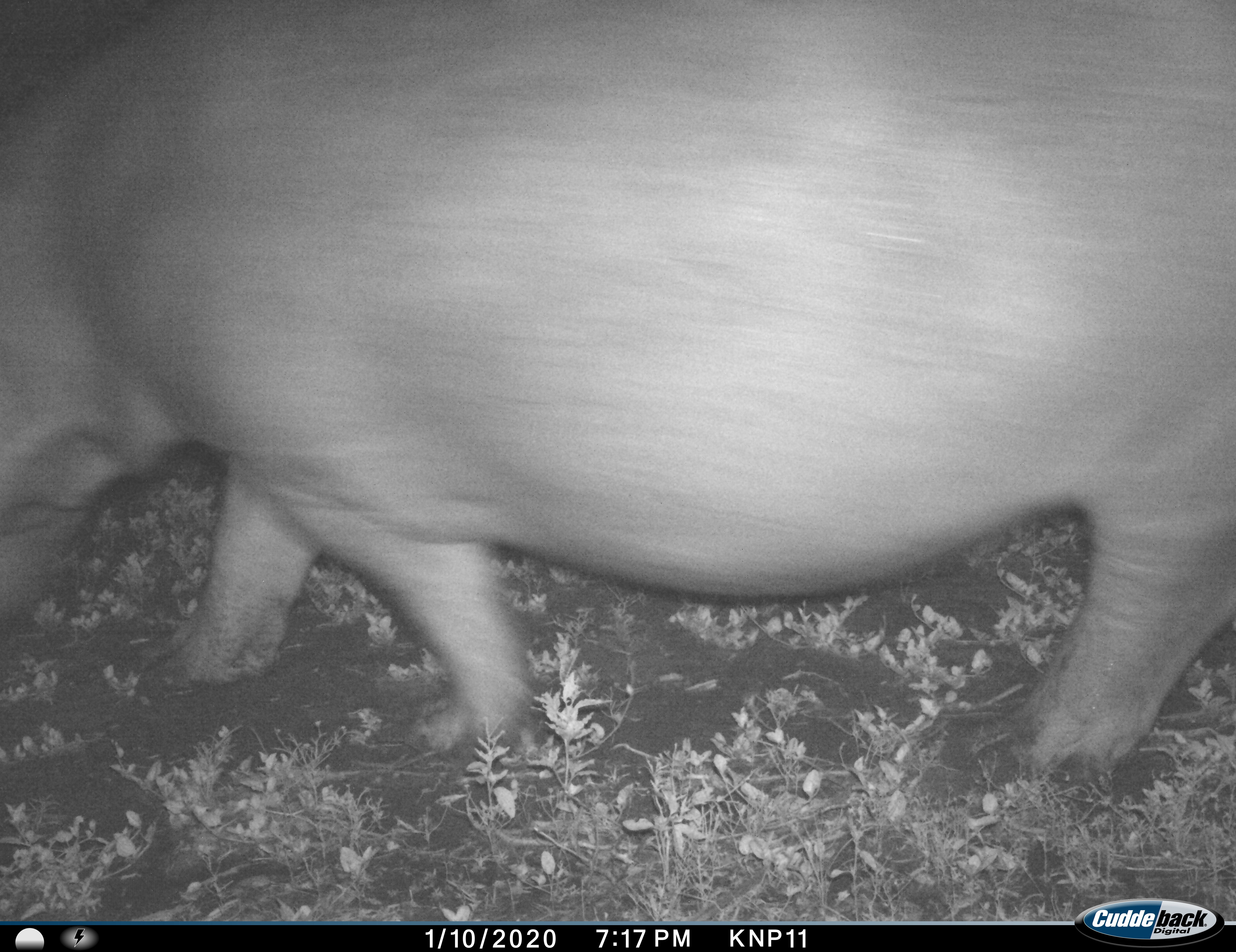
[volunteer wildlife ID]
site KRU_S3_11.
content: unidentified animal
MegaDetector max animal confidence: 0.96